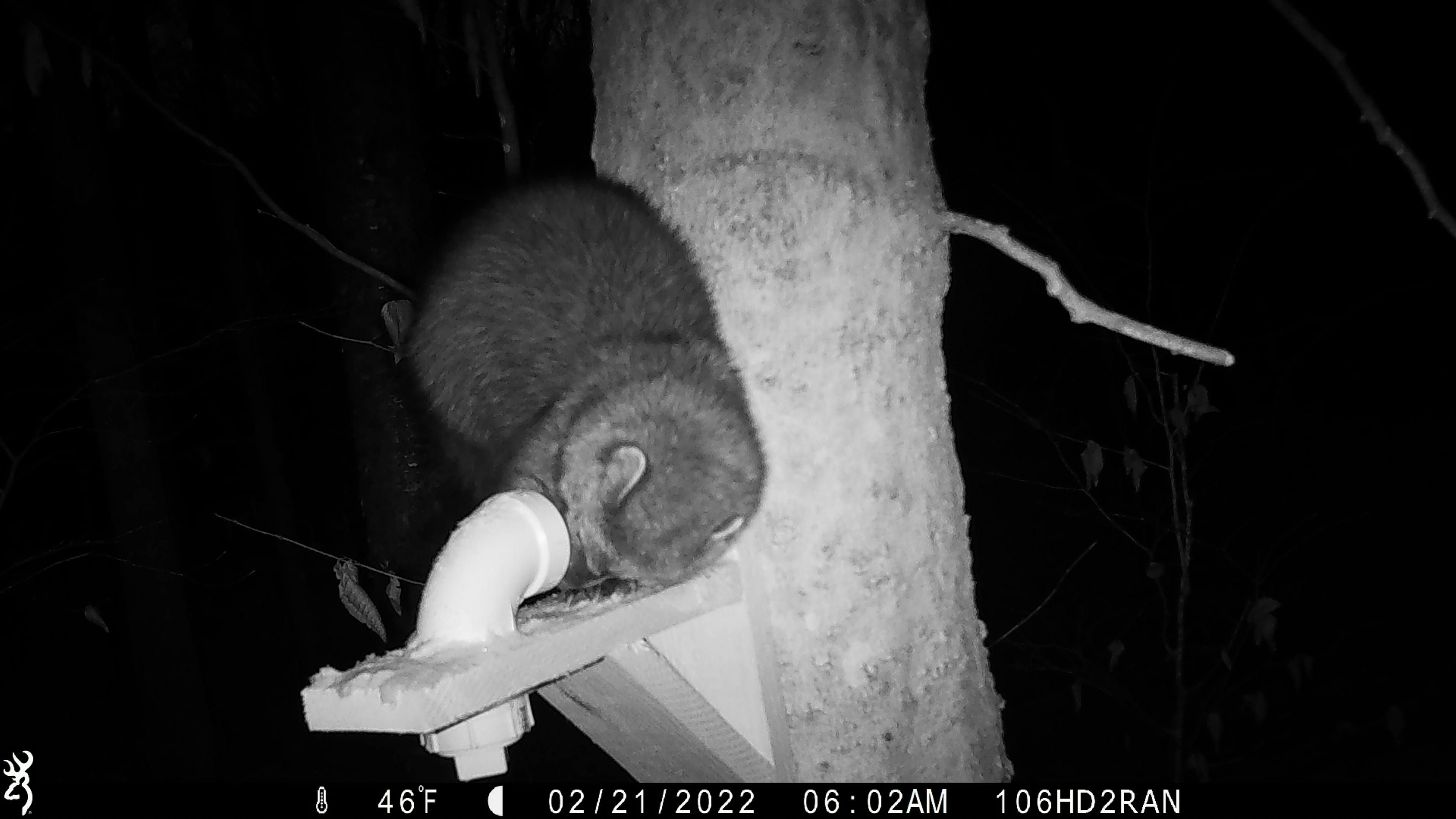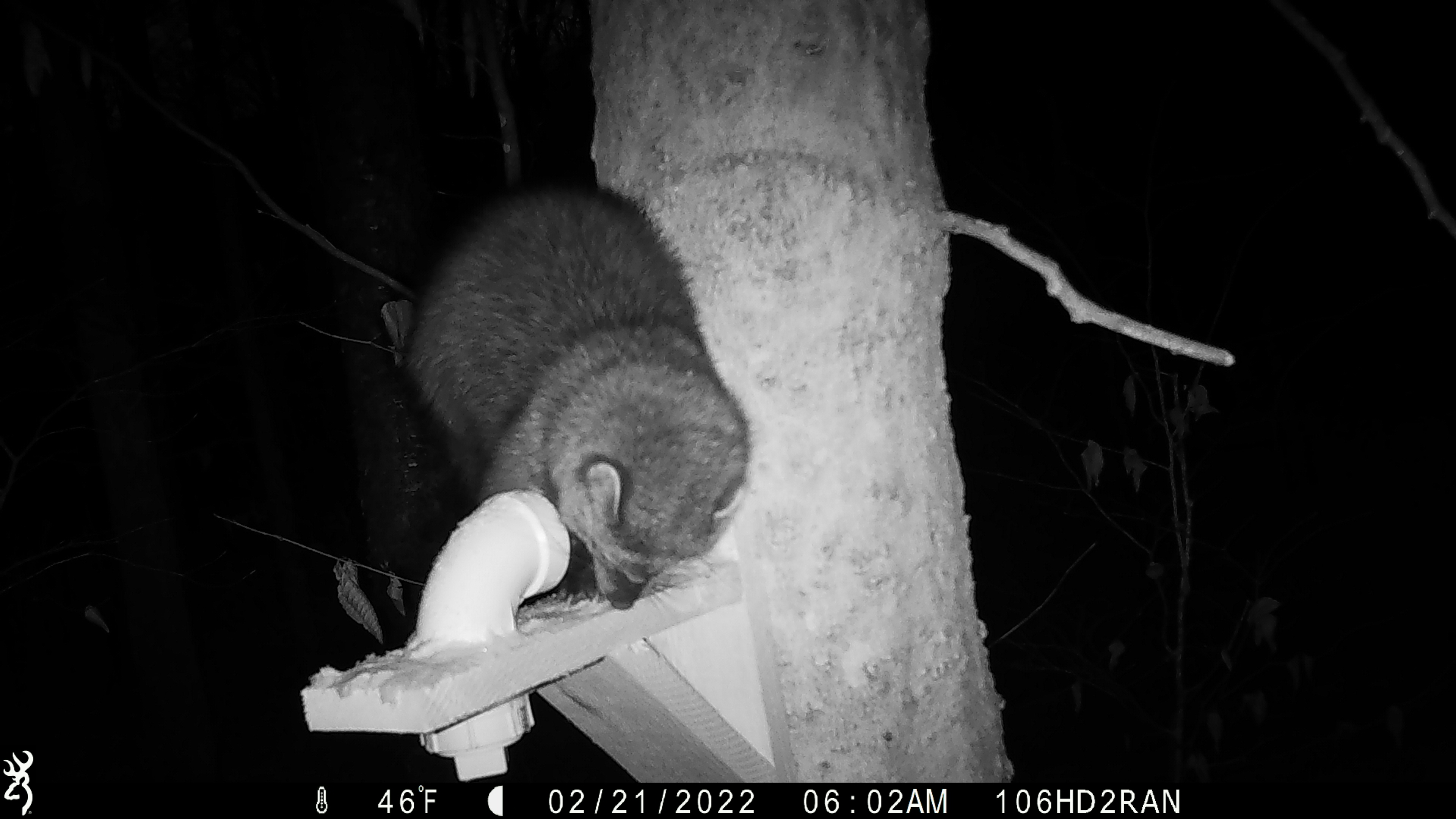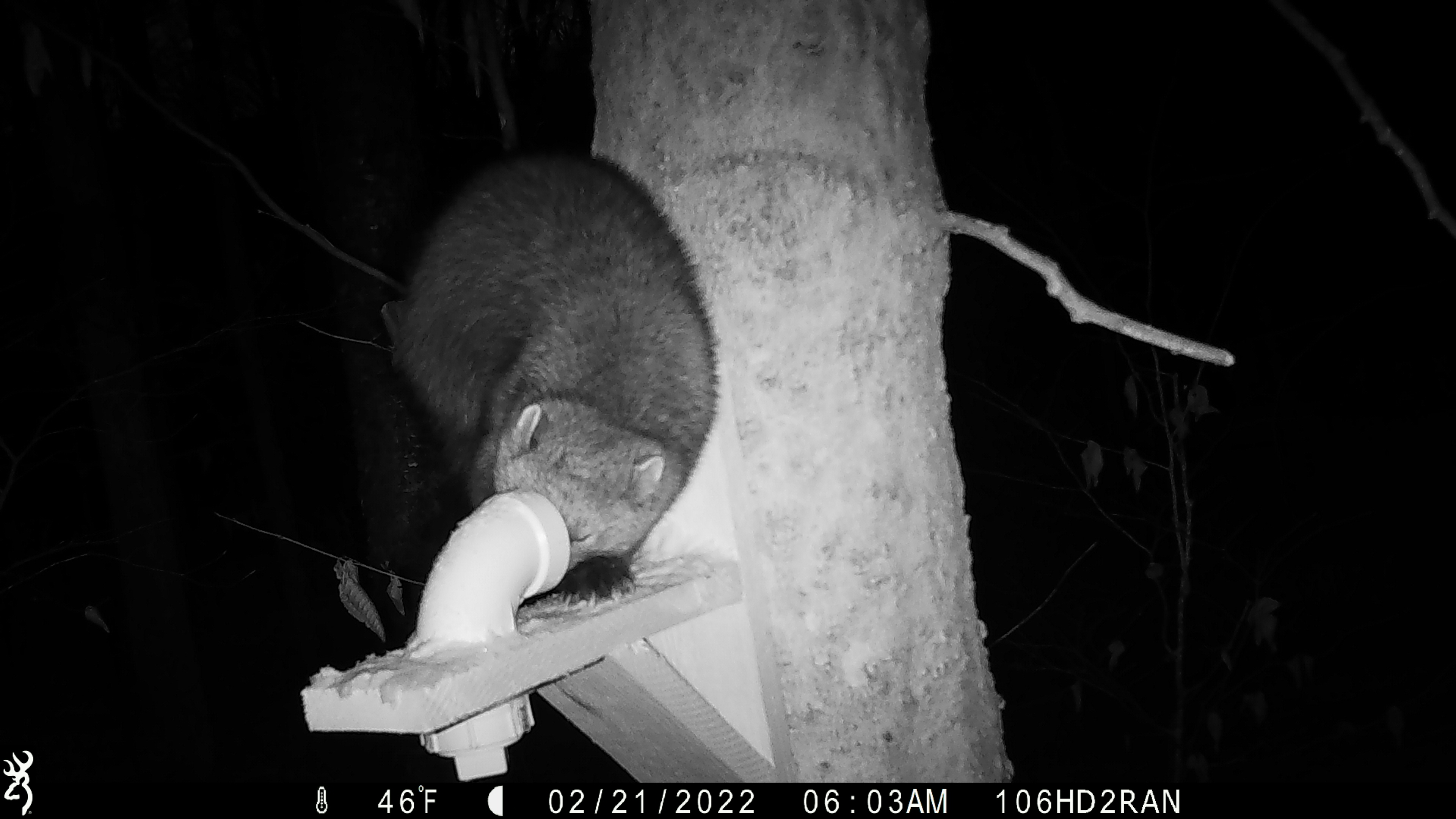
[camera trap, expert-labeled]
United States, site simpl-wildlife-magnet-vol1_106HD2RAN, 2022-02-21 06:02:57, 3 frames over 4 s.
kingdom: Animalia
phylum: Chordata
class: Mammalia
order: Carnivora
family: Mustelidae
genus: Pekania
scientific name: Pekania pennanti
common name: fisher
Fisher (Pekania pennanti).